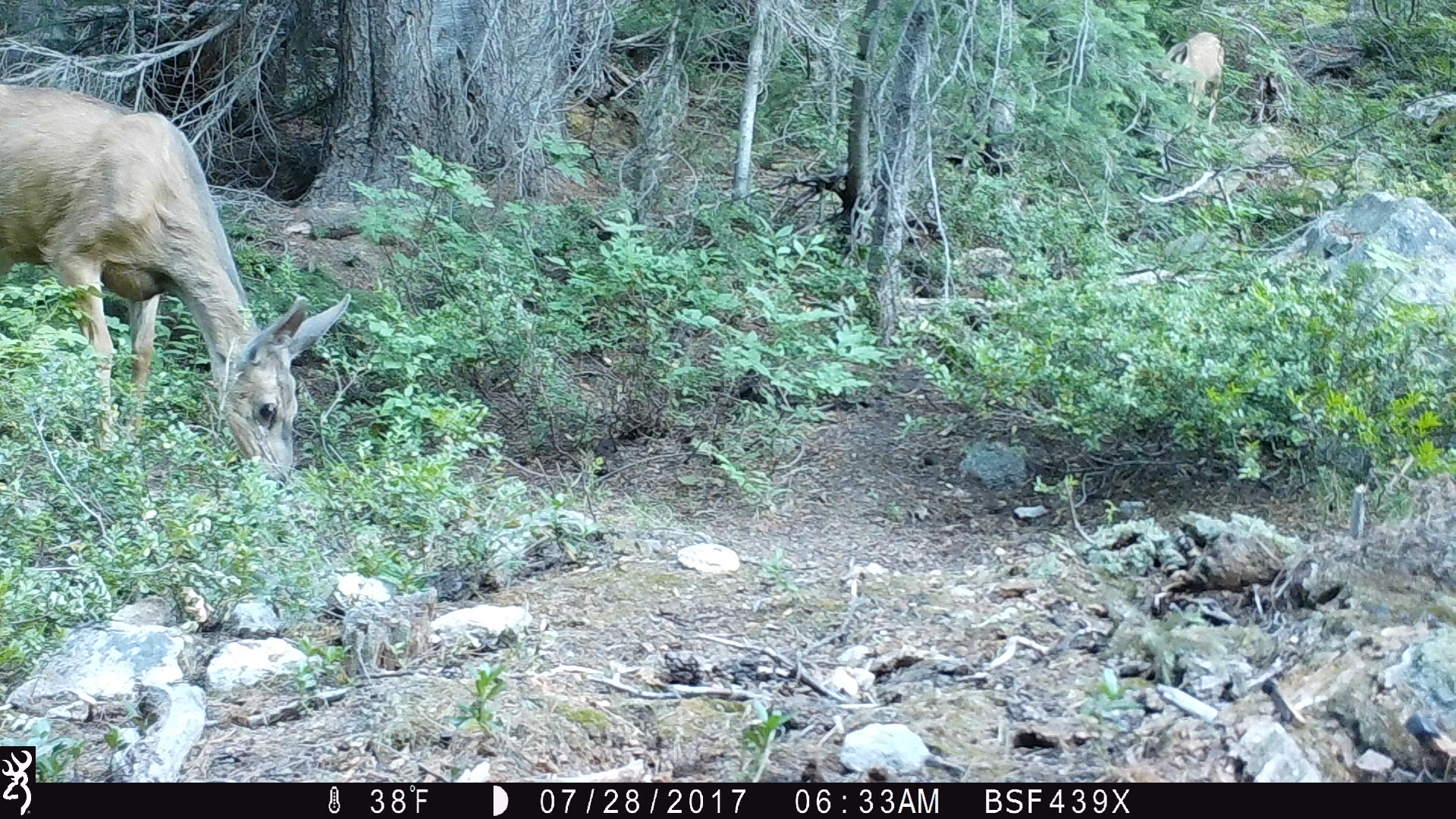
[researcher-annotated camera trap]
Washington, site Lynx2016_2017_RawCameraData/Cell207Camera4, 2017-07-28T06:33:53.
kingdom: Animalia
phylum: Chordata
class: Mammalia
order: Artiodactyla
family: Cervidae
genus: Odocoileus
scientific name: Odocoileus hemionus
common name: mule deer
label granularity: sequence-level